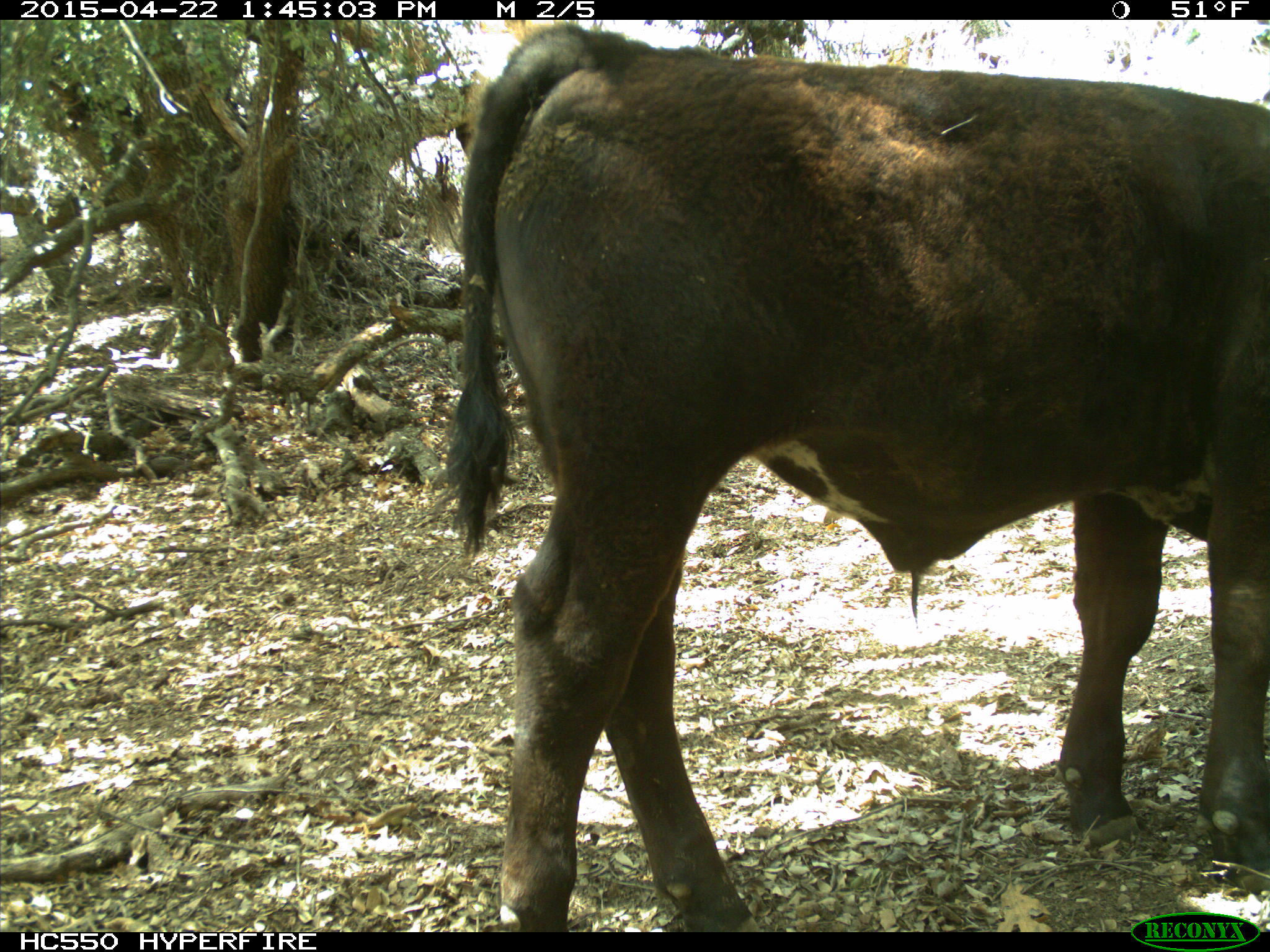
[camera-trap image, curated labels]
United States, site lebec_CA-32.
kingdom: Animalia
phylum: Chordata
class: Mammalia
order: Artiodactyla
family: Bovidae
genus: Bos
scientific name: Bos taurus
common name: domestic cow